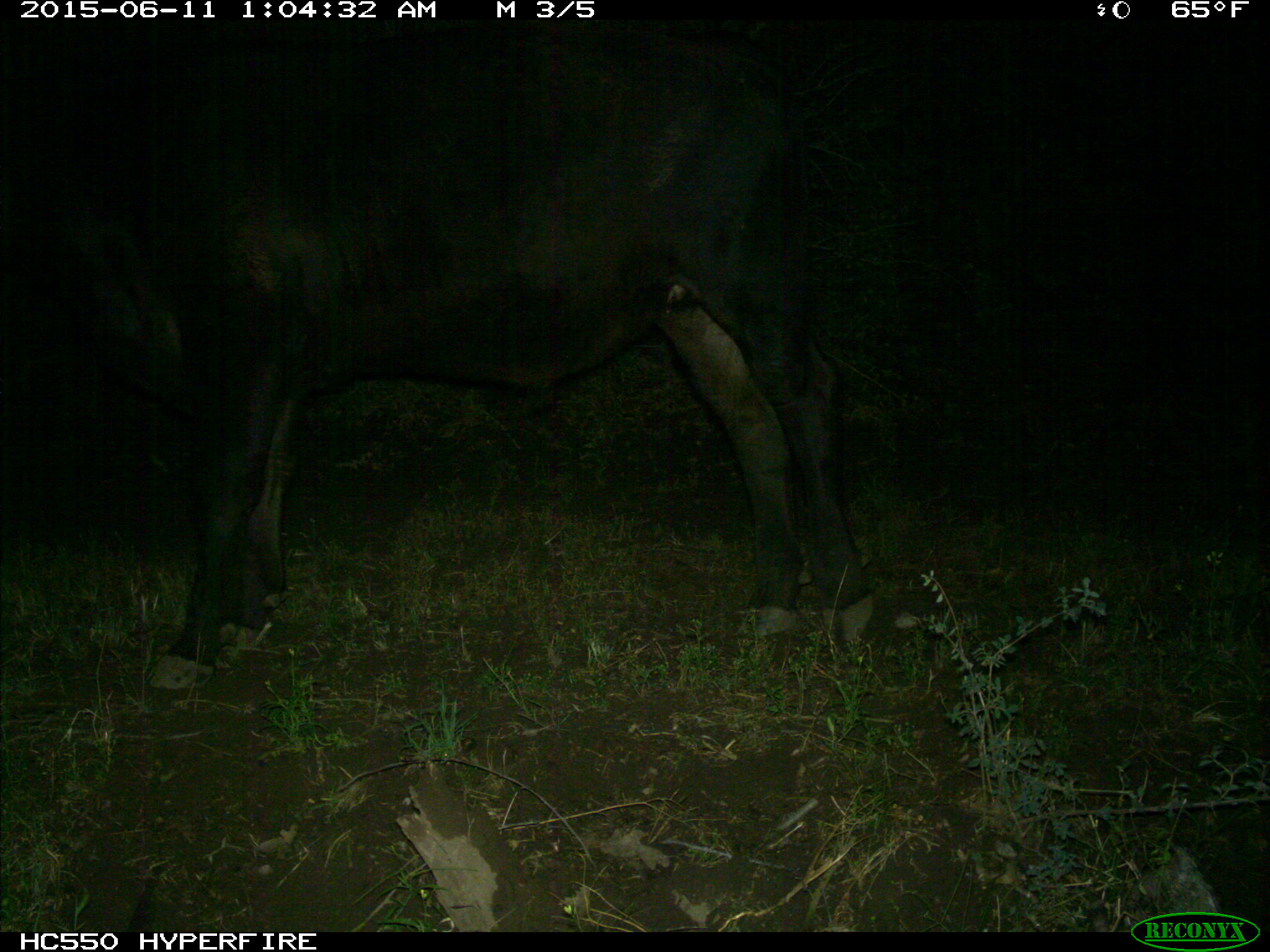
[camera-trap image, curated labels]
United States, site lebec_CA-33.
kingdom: Animalia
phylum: Chordata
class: Mammalia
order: Artiodactyla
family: Bovidae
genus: Bos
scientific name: Bos taurus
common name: domestic cow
Bos taurus (domestic cow).